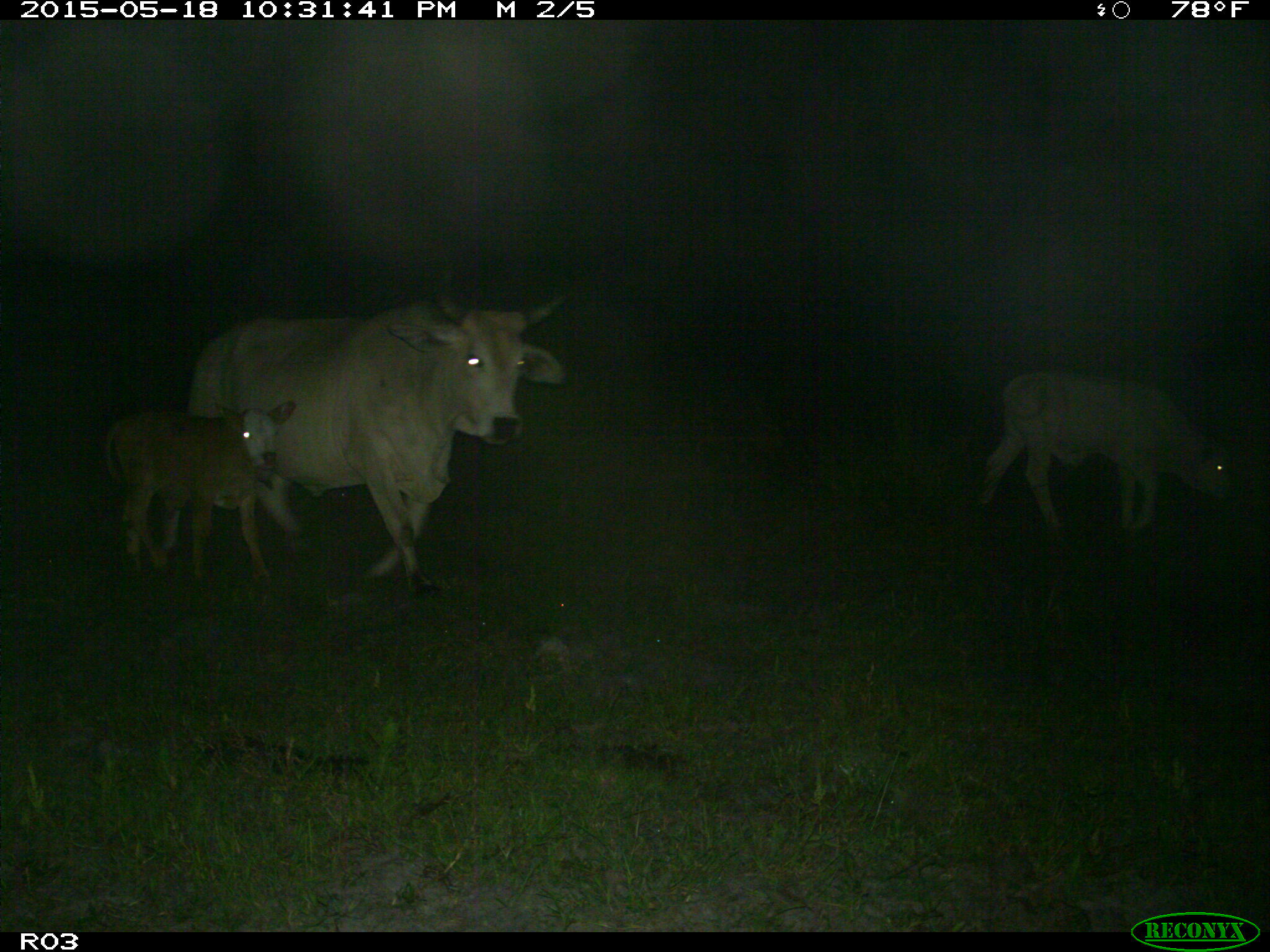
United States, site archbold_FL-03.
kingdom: Animalia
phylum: Chordata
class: Mammalia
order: Artiodactyla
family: Bovidae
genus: Bos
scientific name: Bos taurus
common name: domestic cow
Bos taurus (domestic cow).